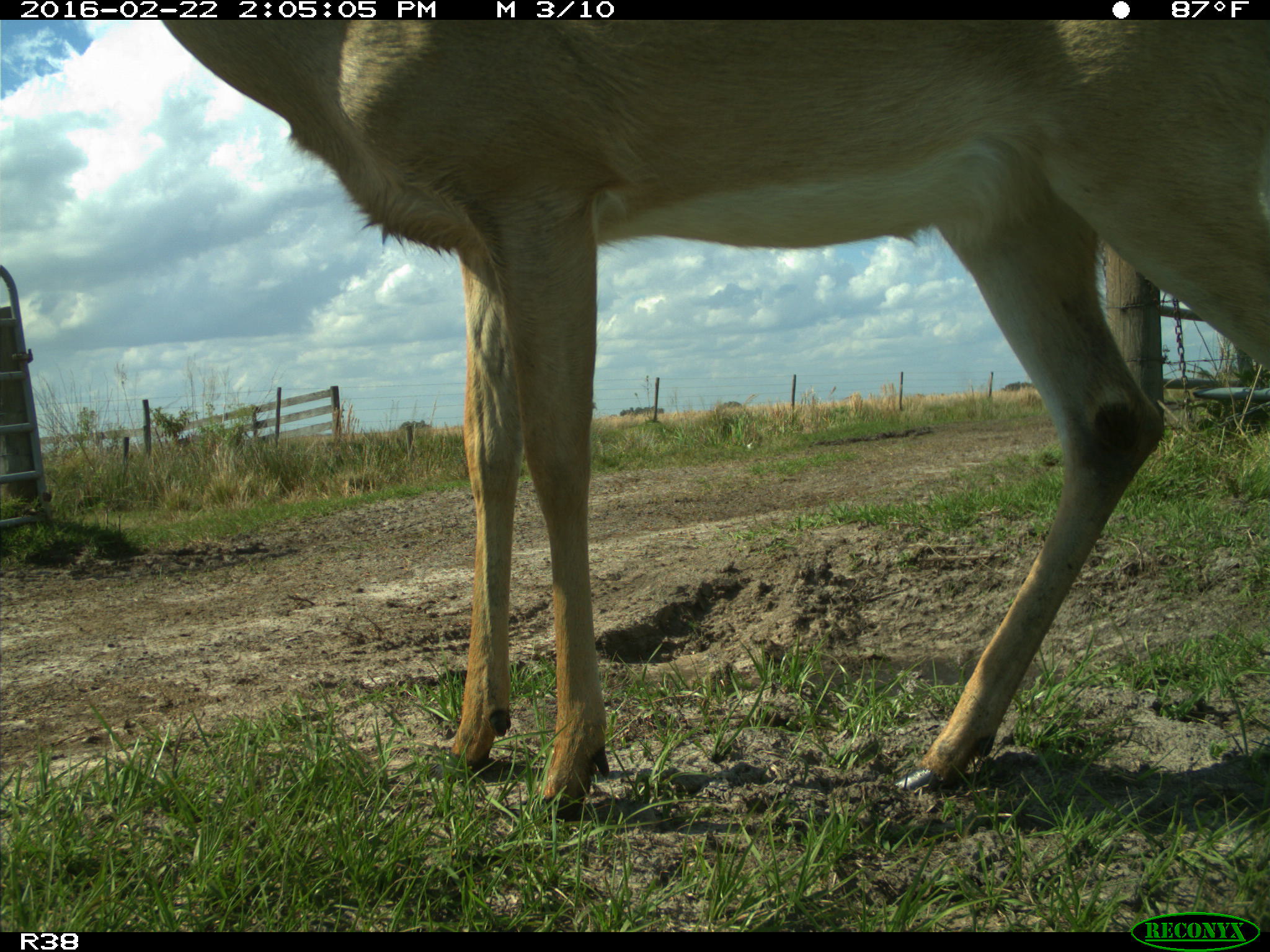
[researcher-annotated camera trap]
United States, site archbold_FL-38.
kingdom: Animalia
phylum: Chordata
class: Mammalia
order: Artiodactyla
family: Cervidae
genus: Odocoileus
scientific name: Odocoileus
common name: deer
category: unidentified deer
Unidentified deer (deer) (Odocoileus).